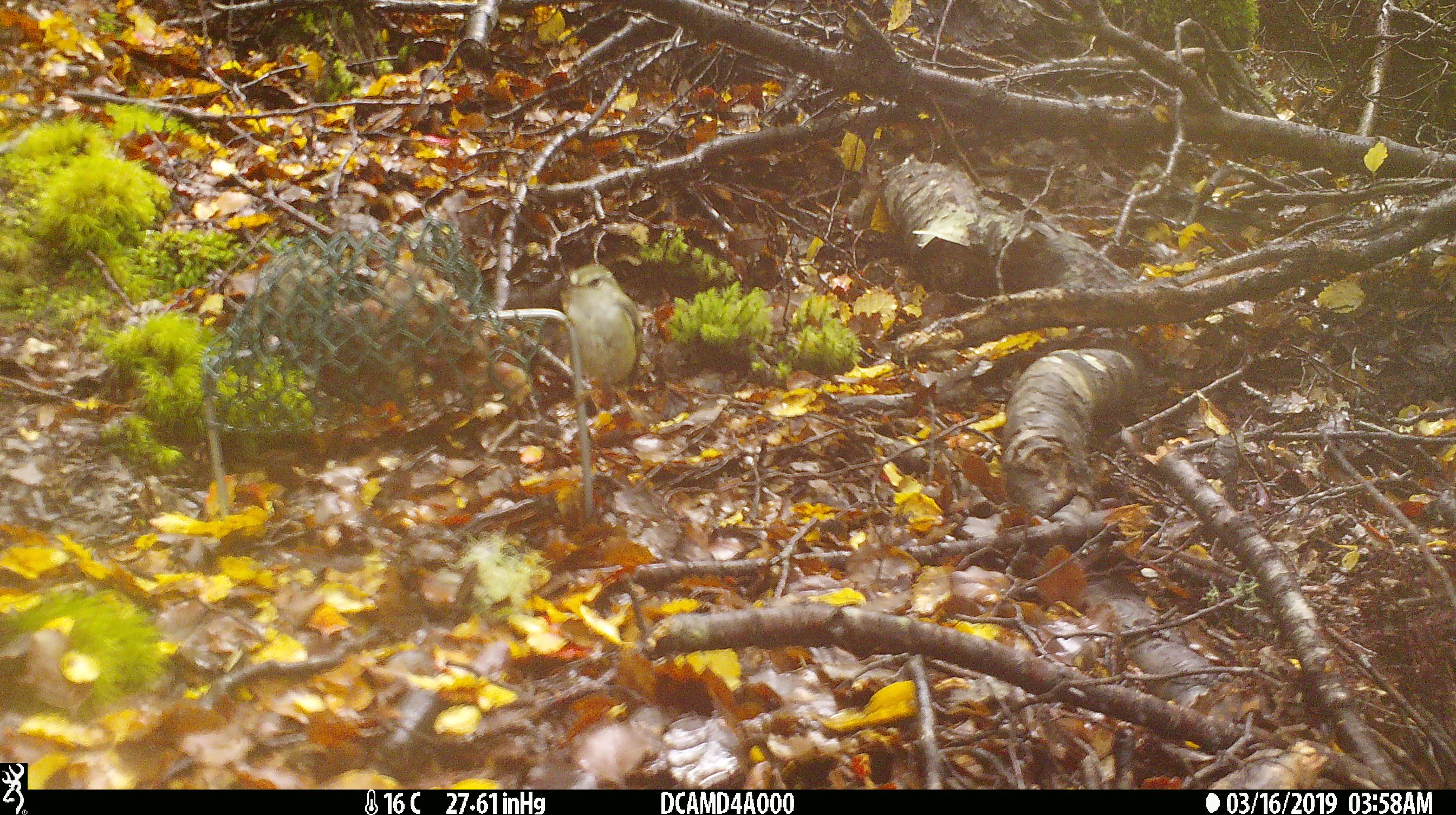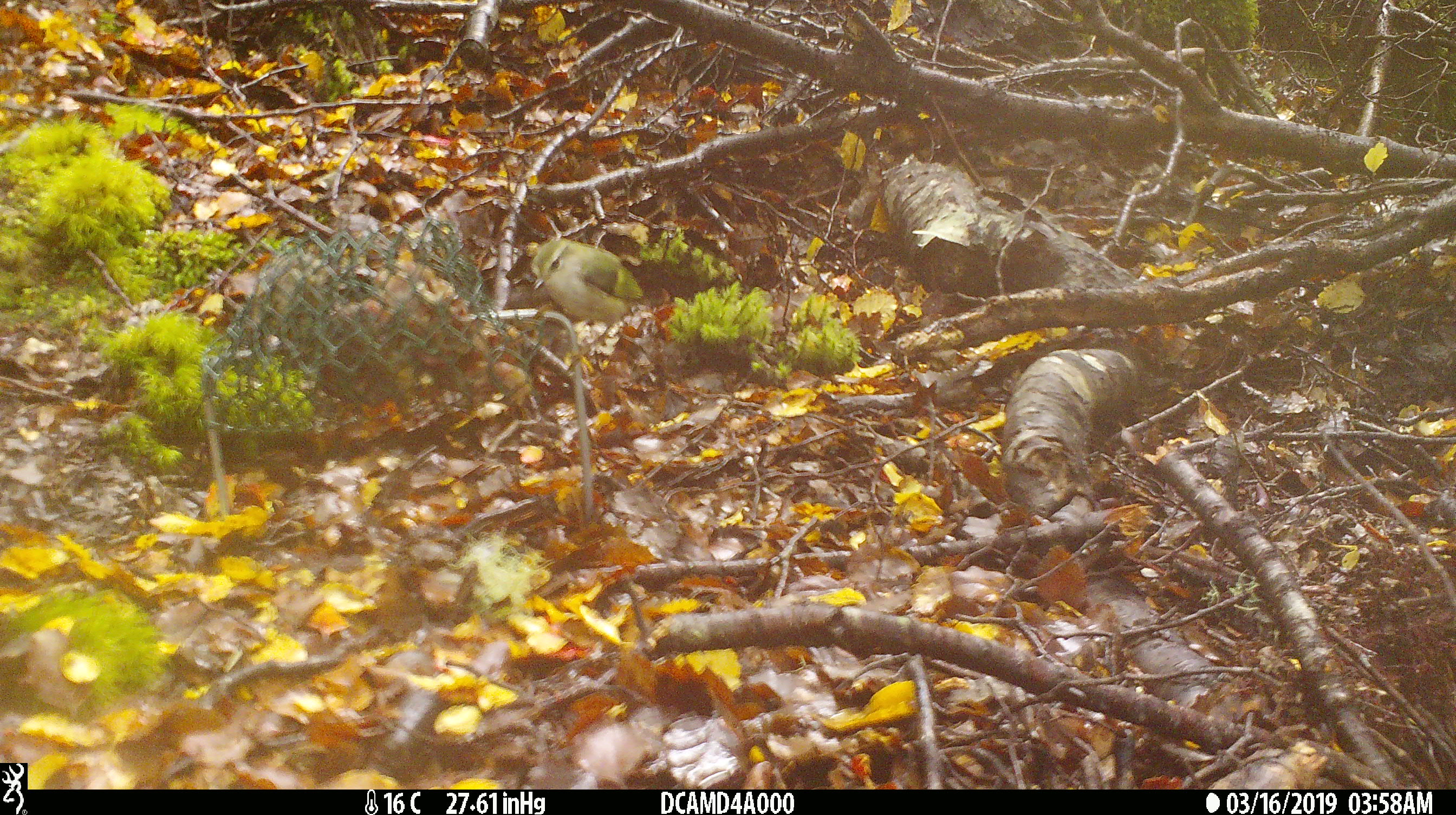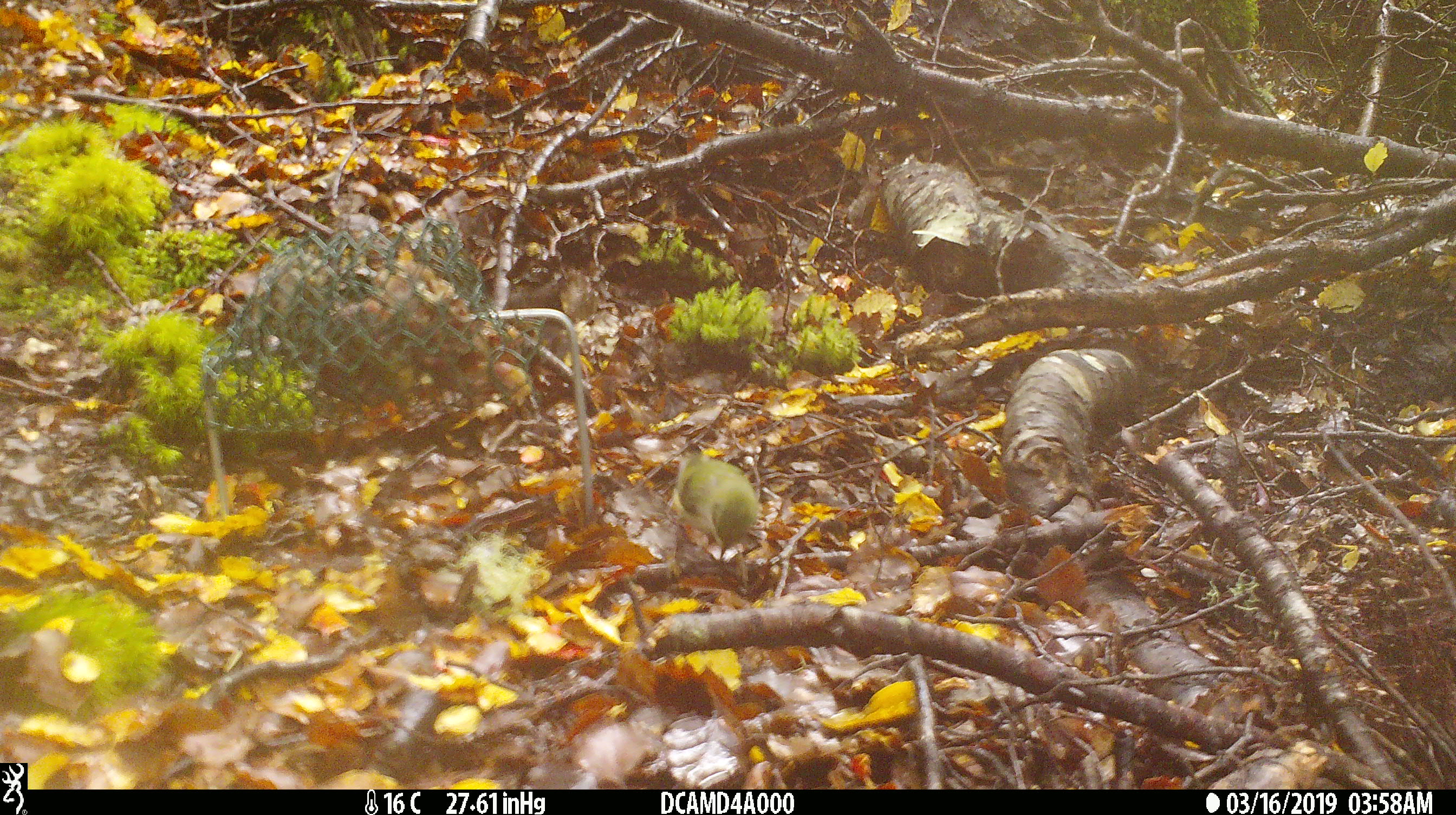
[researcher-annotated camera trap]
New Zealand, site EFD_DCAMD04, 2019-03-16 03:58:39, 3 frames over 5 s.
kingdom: Animalia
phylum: Chordata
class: Aves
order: Passeriformes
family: Acanthisittidae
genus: Acanthisitta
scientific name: Acanthisitta chloris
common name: rifleman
Rifleman (Acanthisitta chloris).